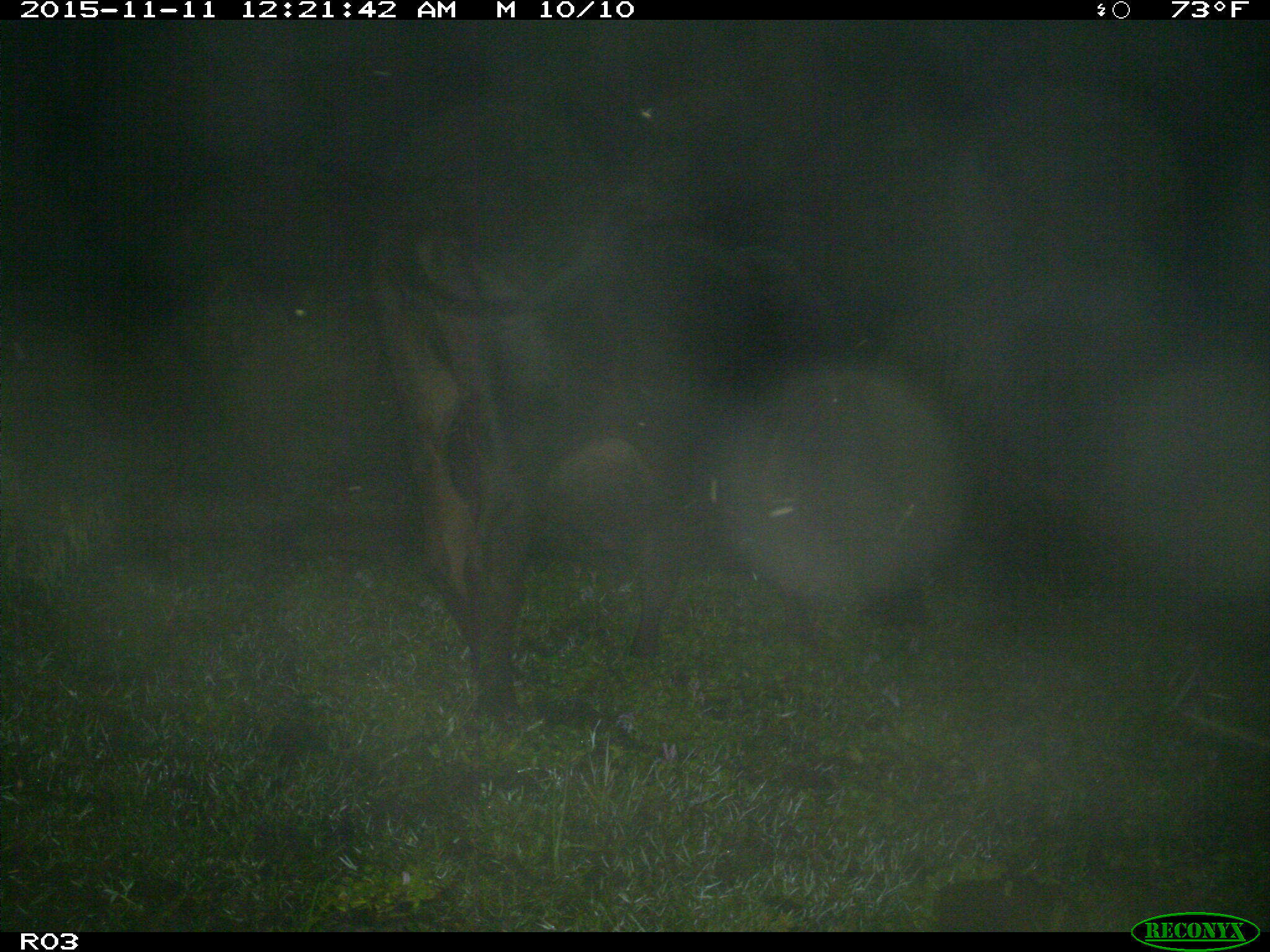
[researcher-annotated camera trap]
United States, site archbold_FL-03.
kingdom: Animalia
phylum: Chordata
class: Mammalia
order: Artiodactyla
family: Bovidae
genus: Bos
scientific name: Bos taurus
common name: domestic cow